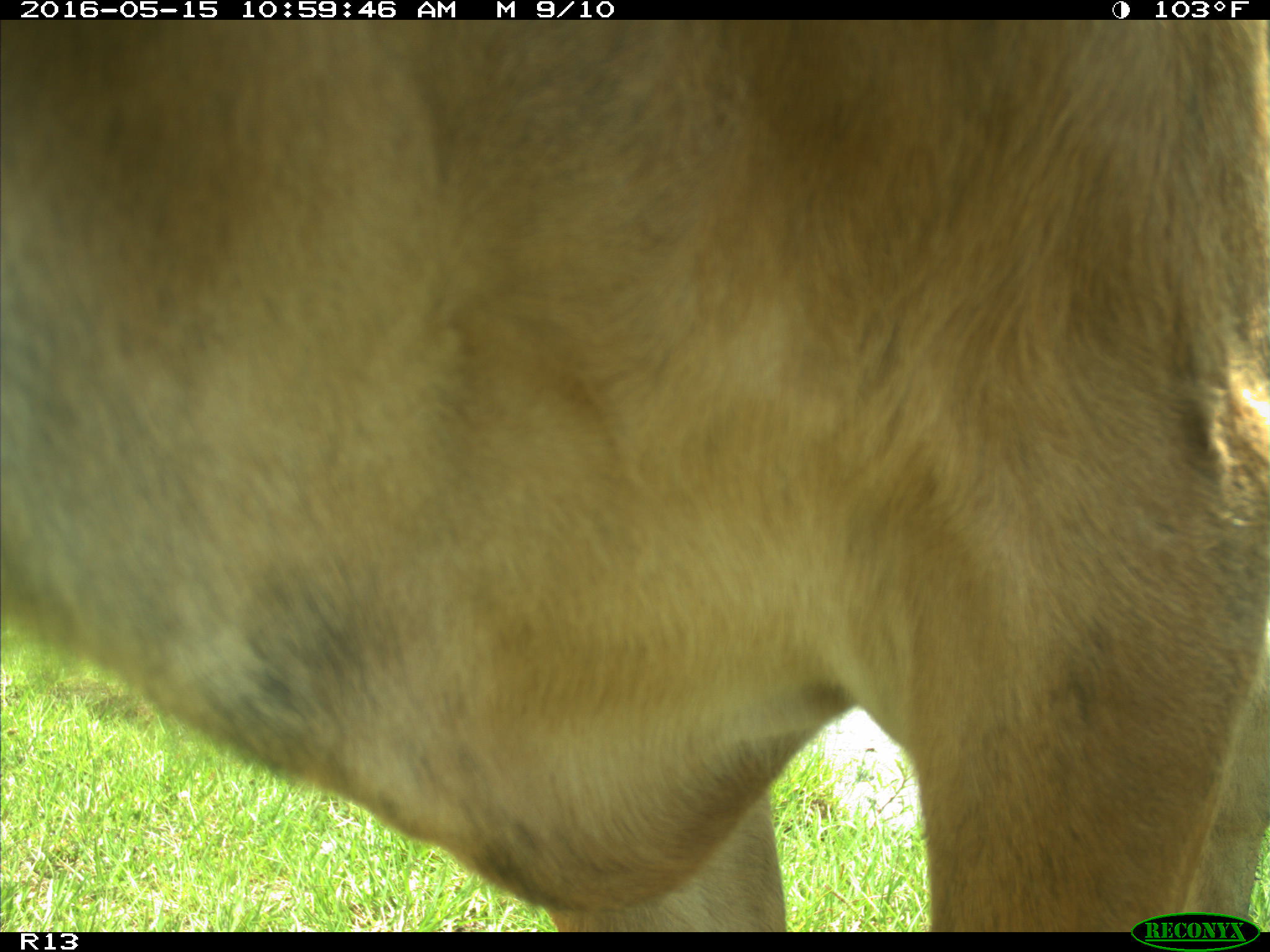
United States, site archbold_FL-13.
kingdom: Animalia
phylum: Chordata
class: Mammalia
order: Artiodactyla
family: Bovidae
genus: Bos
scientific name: Bos taurus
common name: domestic cow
Bos taurus (domestic cow).